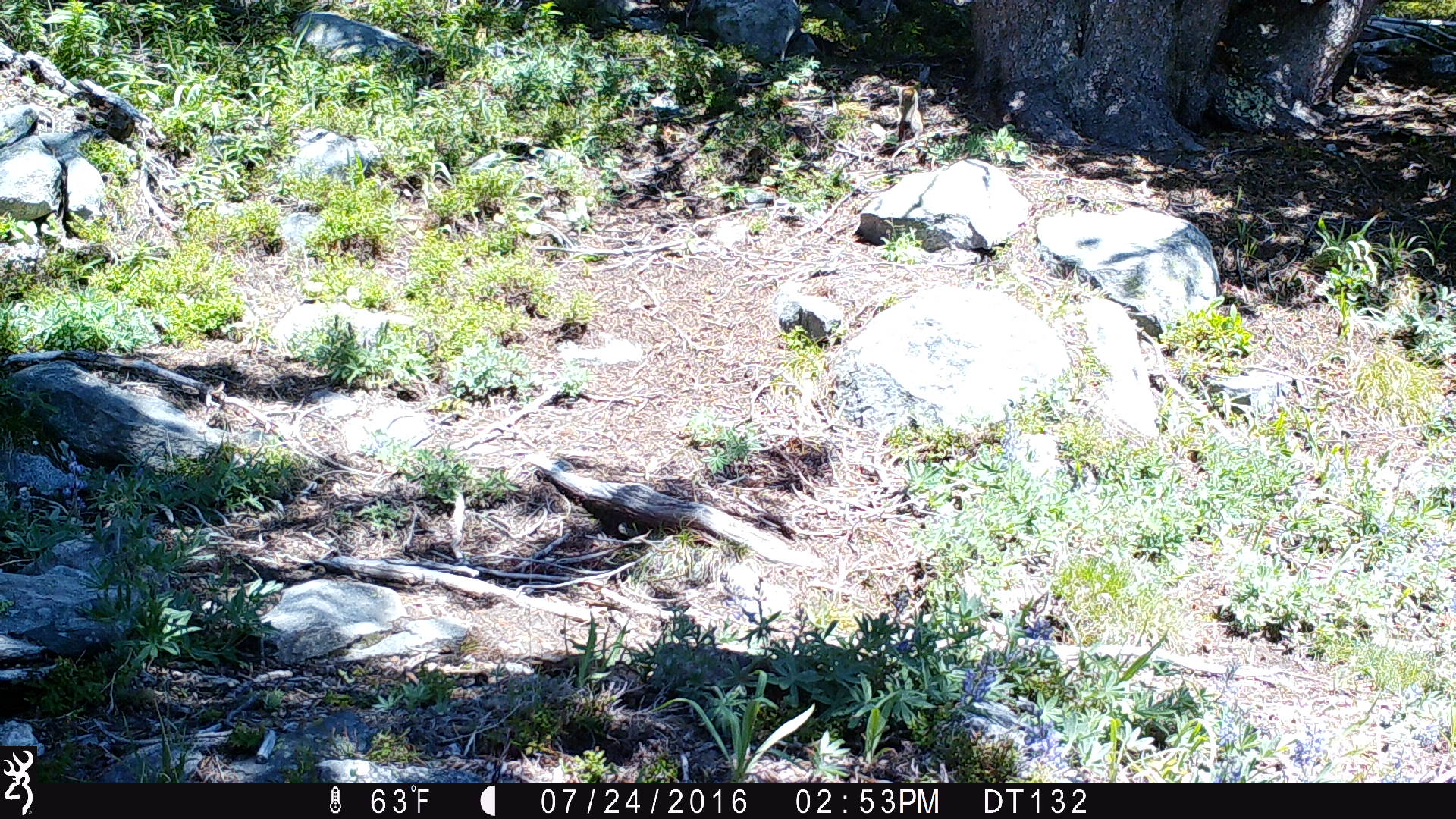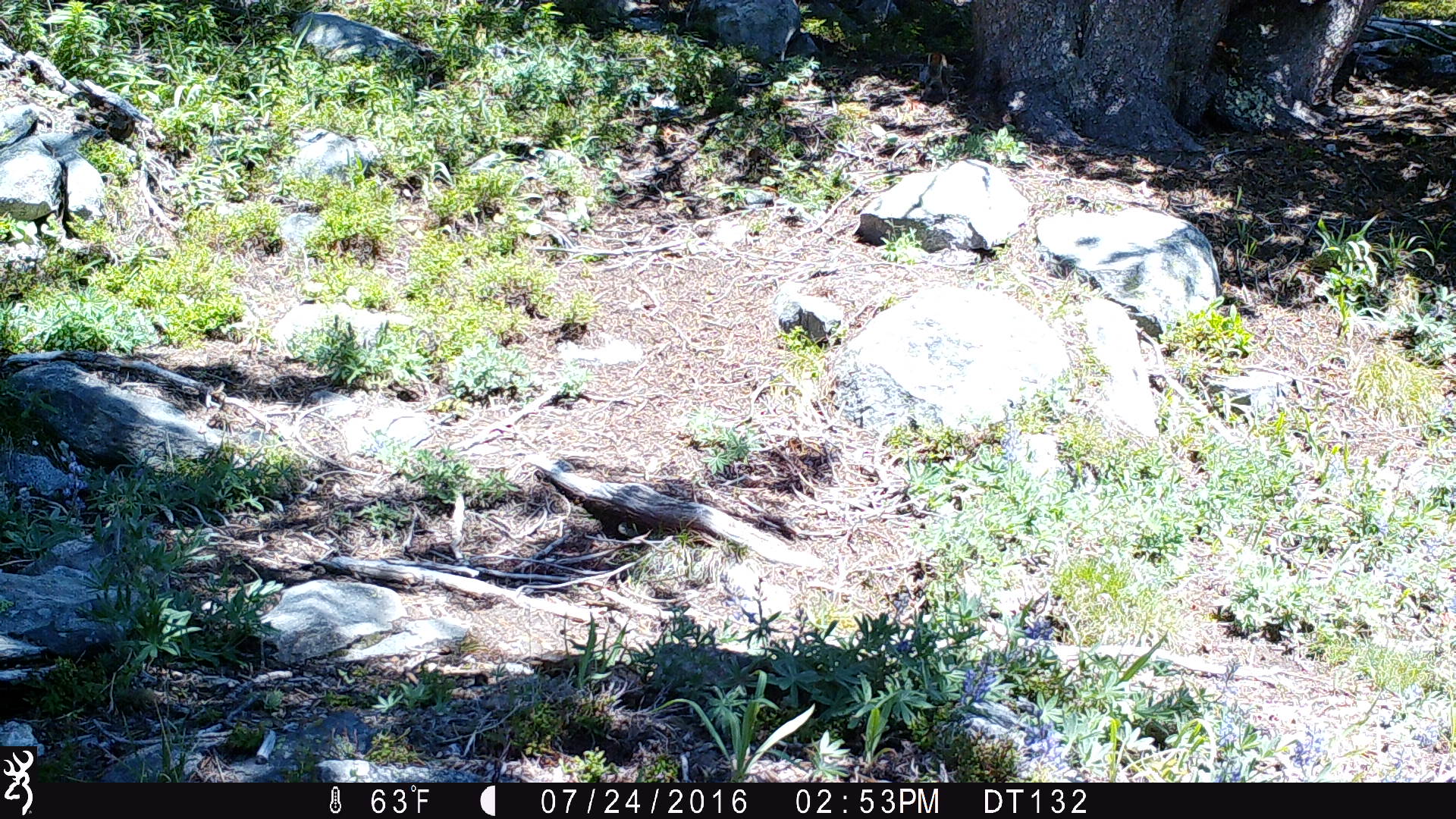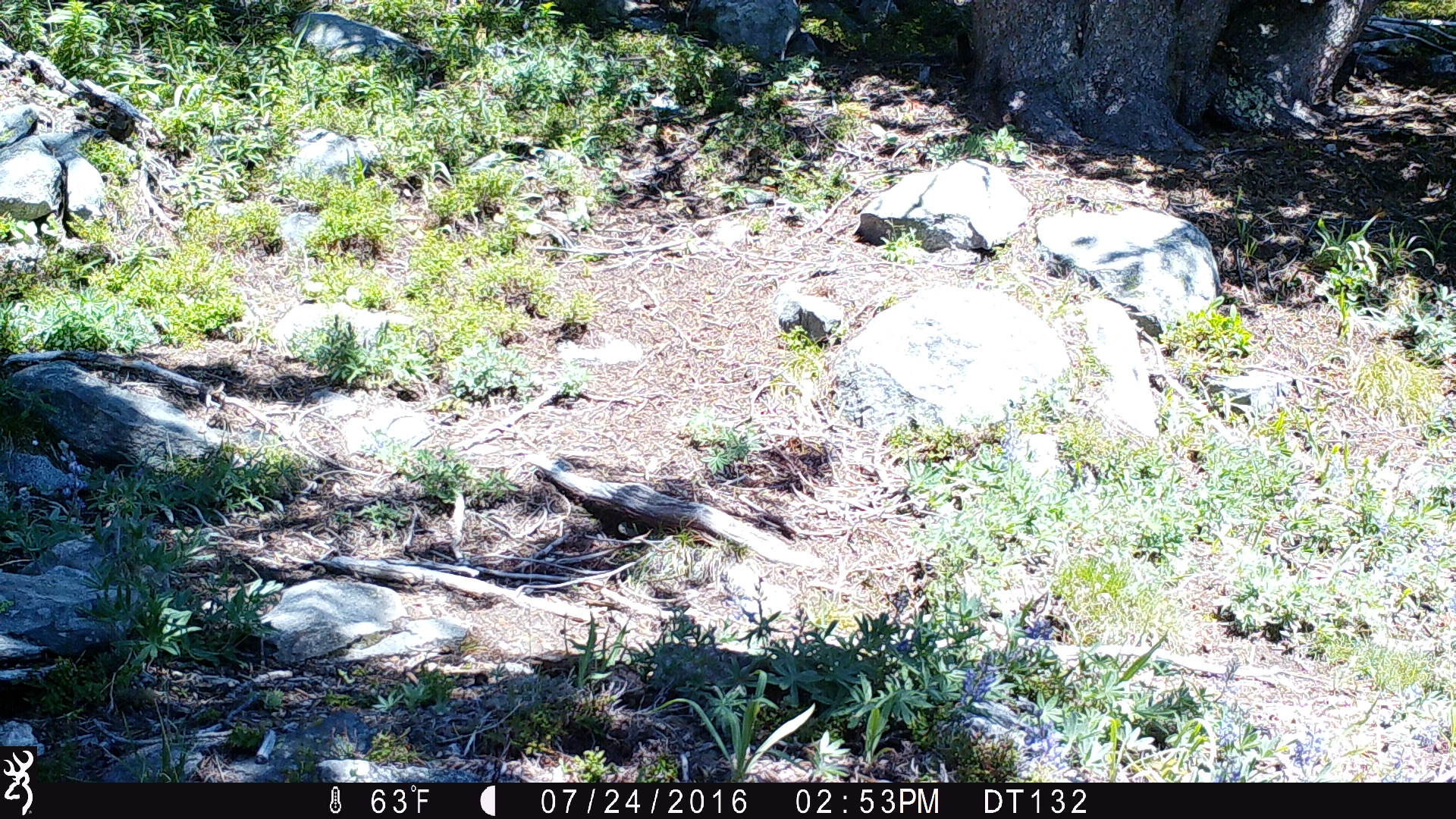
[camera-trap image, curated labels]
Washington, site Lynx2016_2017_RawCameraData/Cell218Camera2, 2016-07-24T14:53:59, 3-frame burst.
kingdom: Animalia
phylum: Chordata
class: Mammalia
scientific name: Mammalia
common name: small mammal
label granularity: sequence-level